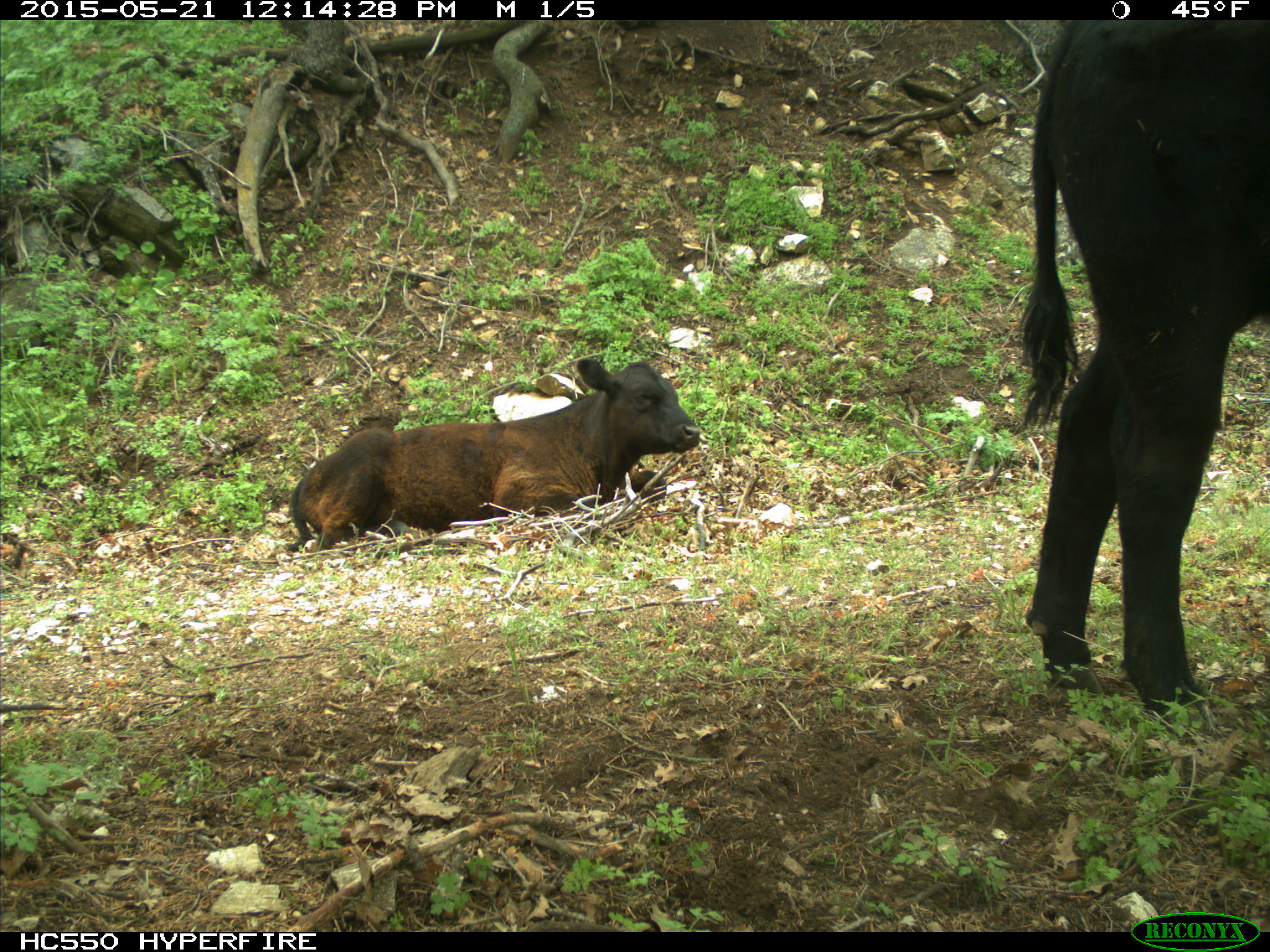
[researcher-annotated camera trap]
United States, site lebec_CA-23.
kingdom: Animalia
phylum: Chordata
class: Mammalia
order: Artiodactyla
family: Bovidae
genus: Bos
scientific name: Bos taurus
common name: domestic cow